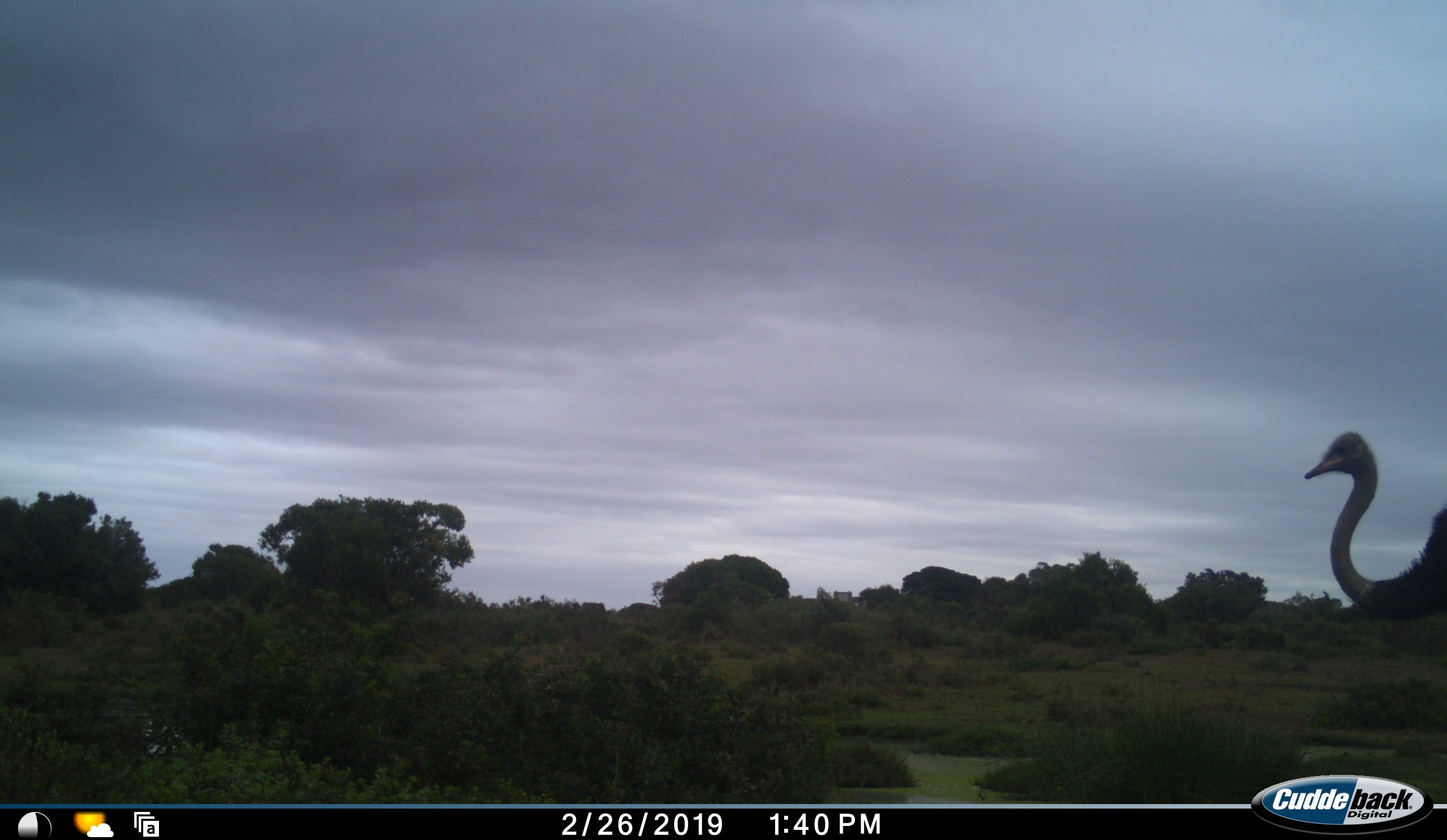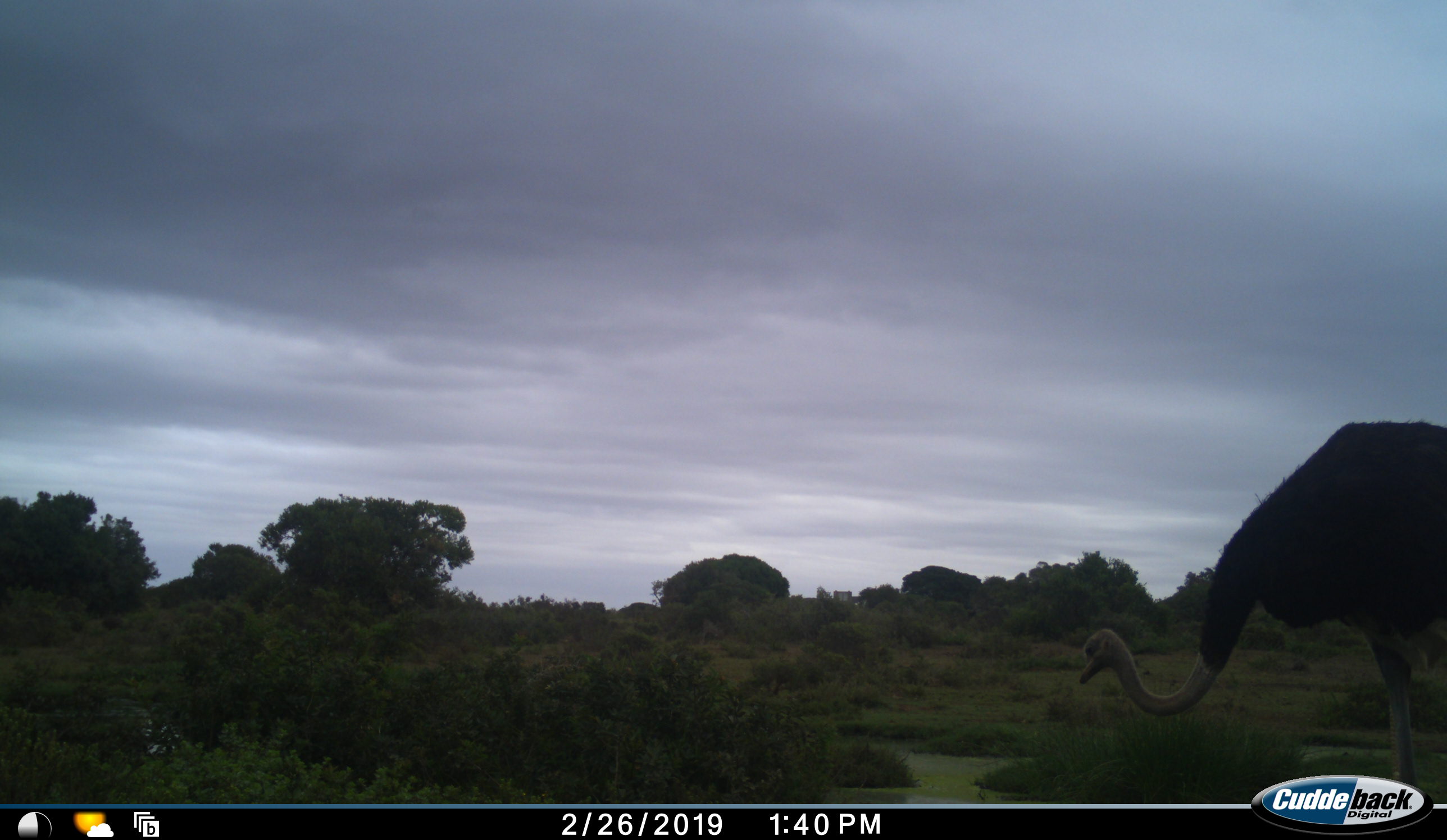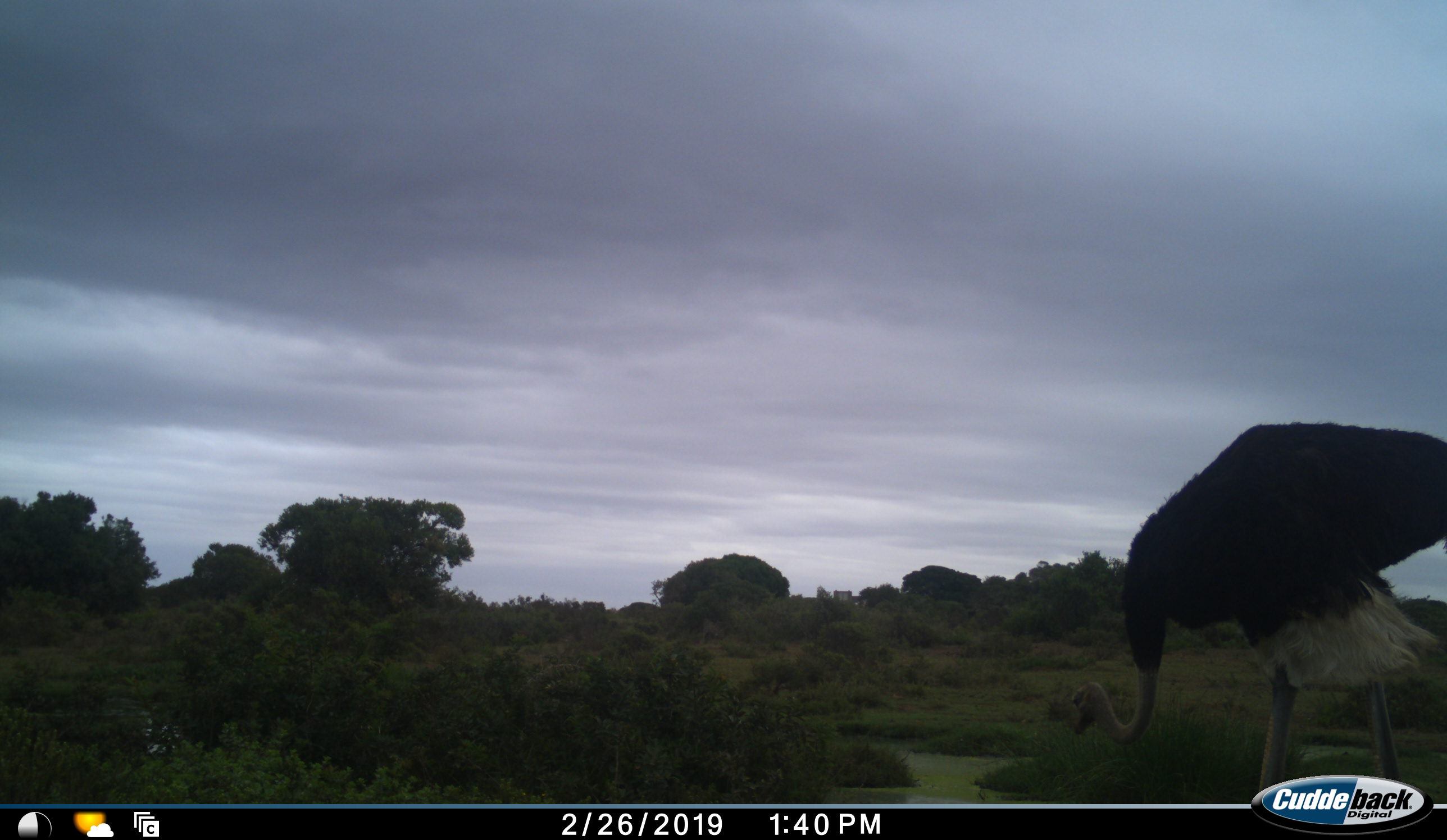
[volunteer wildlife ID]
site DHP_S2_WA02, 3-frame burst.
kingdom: Animalia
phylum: Chordata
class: Aves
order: Struthioniformes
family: Struthionidae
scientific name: Struthionidae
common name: ostrich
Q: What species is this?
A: Ostrich (Struthionidae).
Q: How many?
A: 1.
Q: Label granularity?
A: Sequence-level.